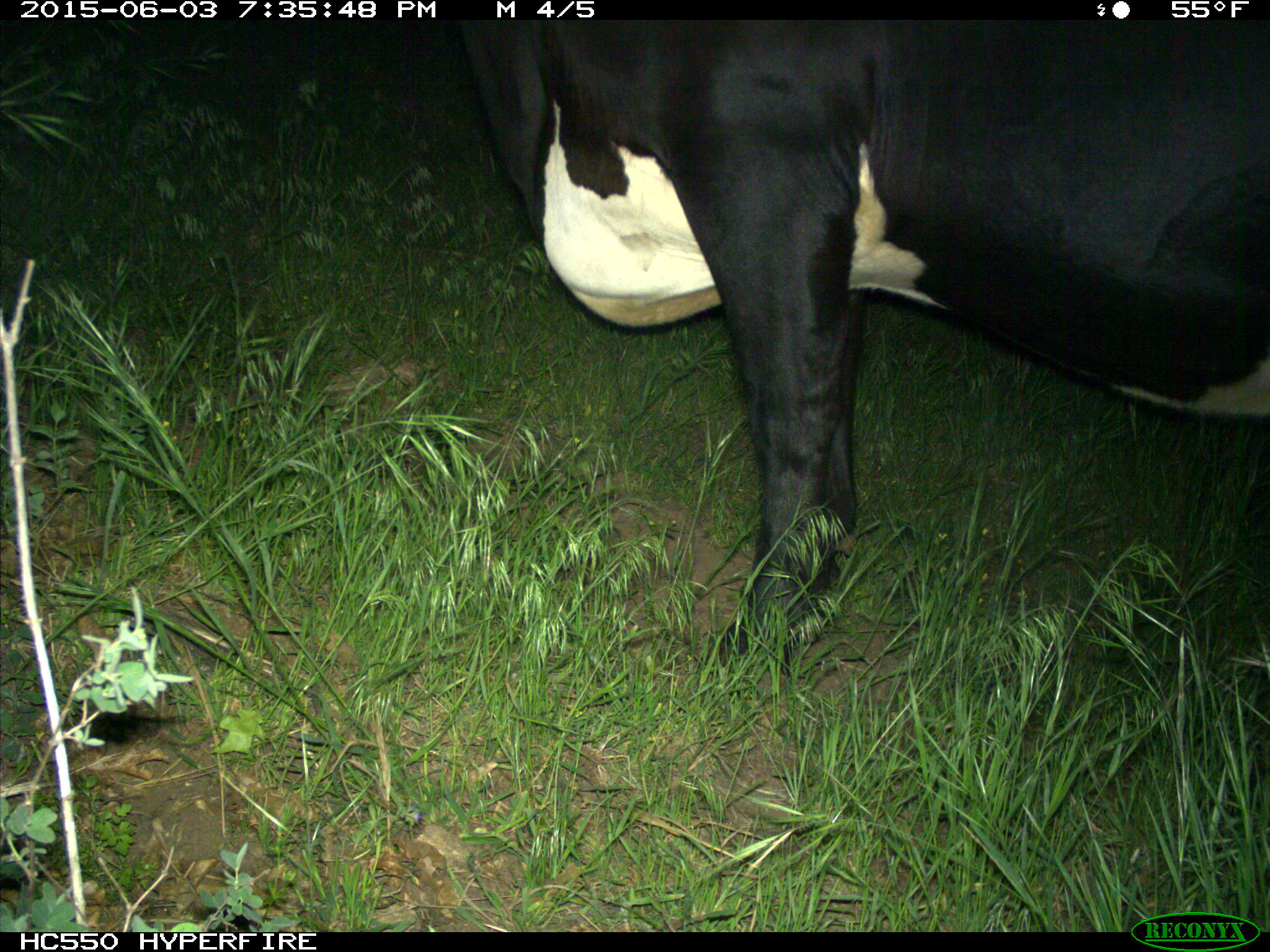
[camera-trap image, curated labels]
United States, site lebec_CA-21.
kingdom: Animalia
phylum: Chordata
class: Mammalia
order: Artiodactyla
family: Bovidae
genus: Bos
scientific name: Bos taurus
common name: domestic cow